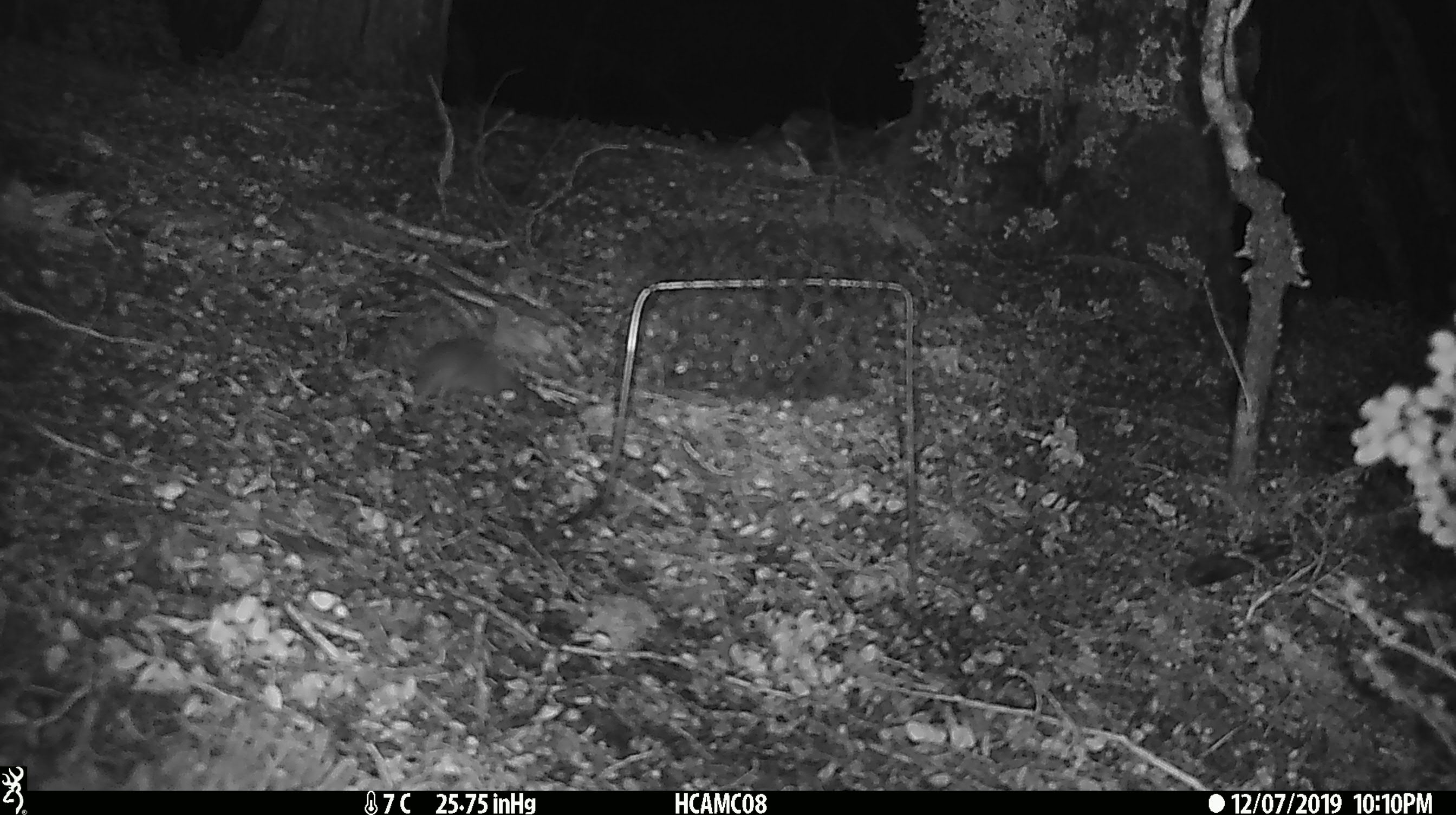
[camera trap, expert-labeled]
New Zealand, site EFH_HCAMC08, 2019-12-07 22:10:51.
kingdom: Animalia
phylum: Chordata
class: Mammalia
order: Rodentia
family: Muridae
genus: Mus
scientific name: Mus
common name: mouse